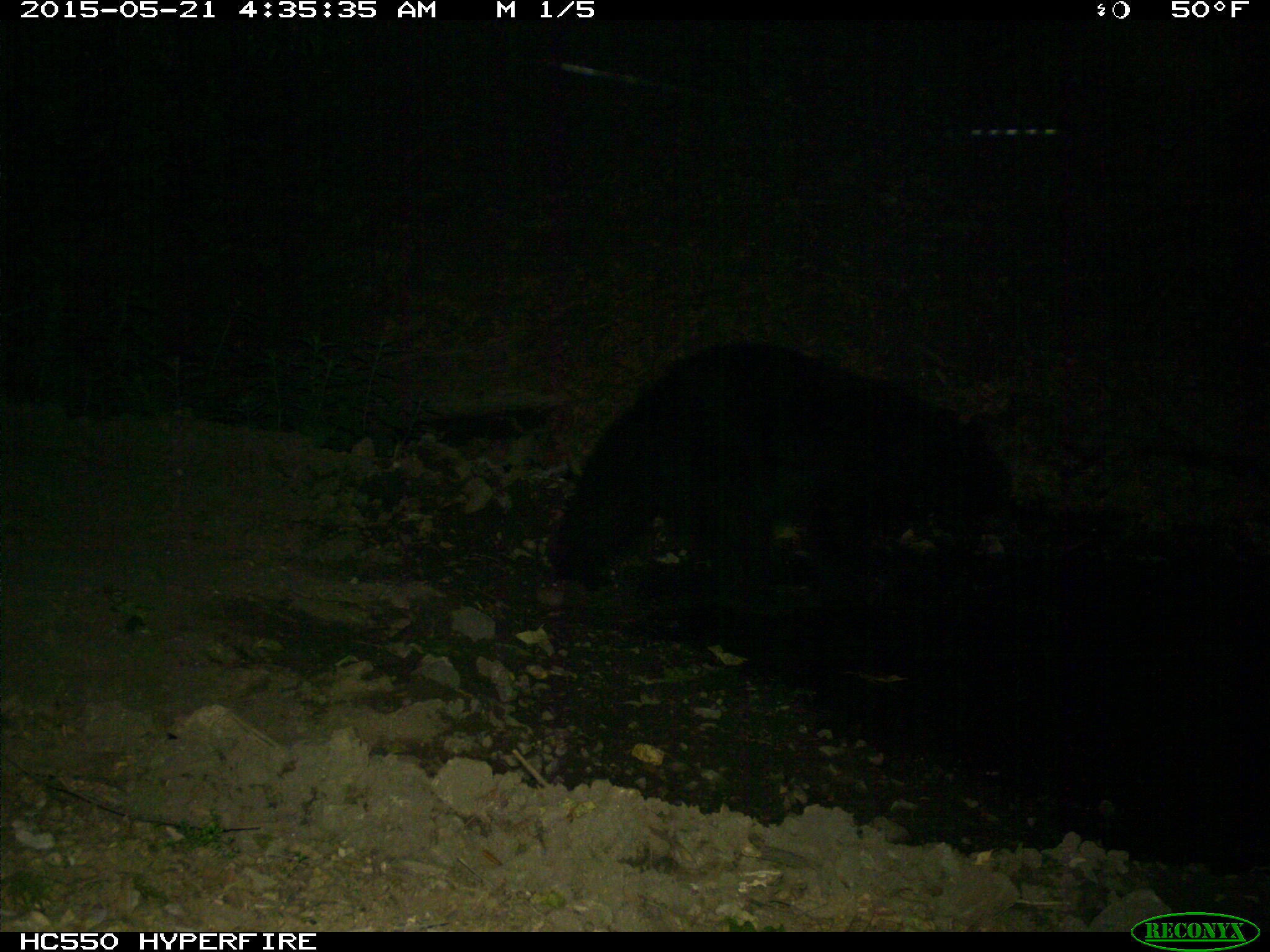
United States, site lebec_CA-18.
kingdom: Animalia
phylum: Chordata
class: Mammalia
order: Carnivora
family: Ursidae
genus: Ursus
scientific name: Ursus americanus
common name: american black bear